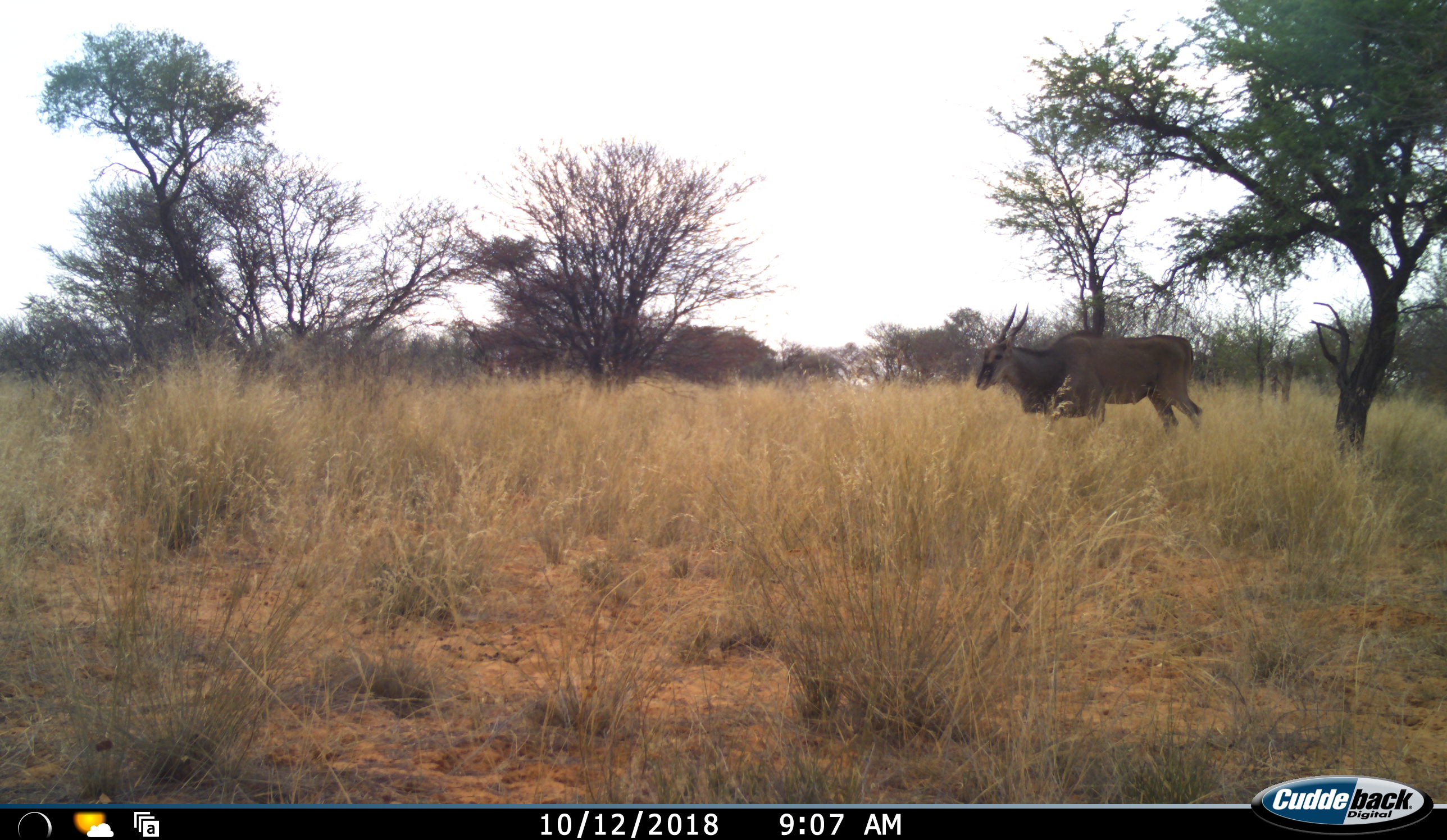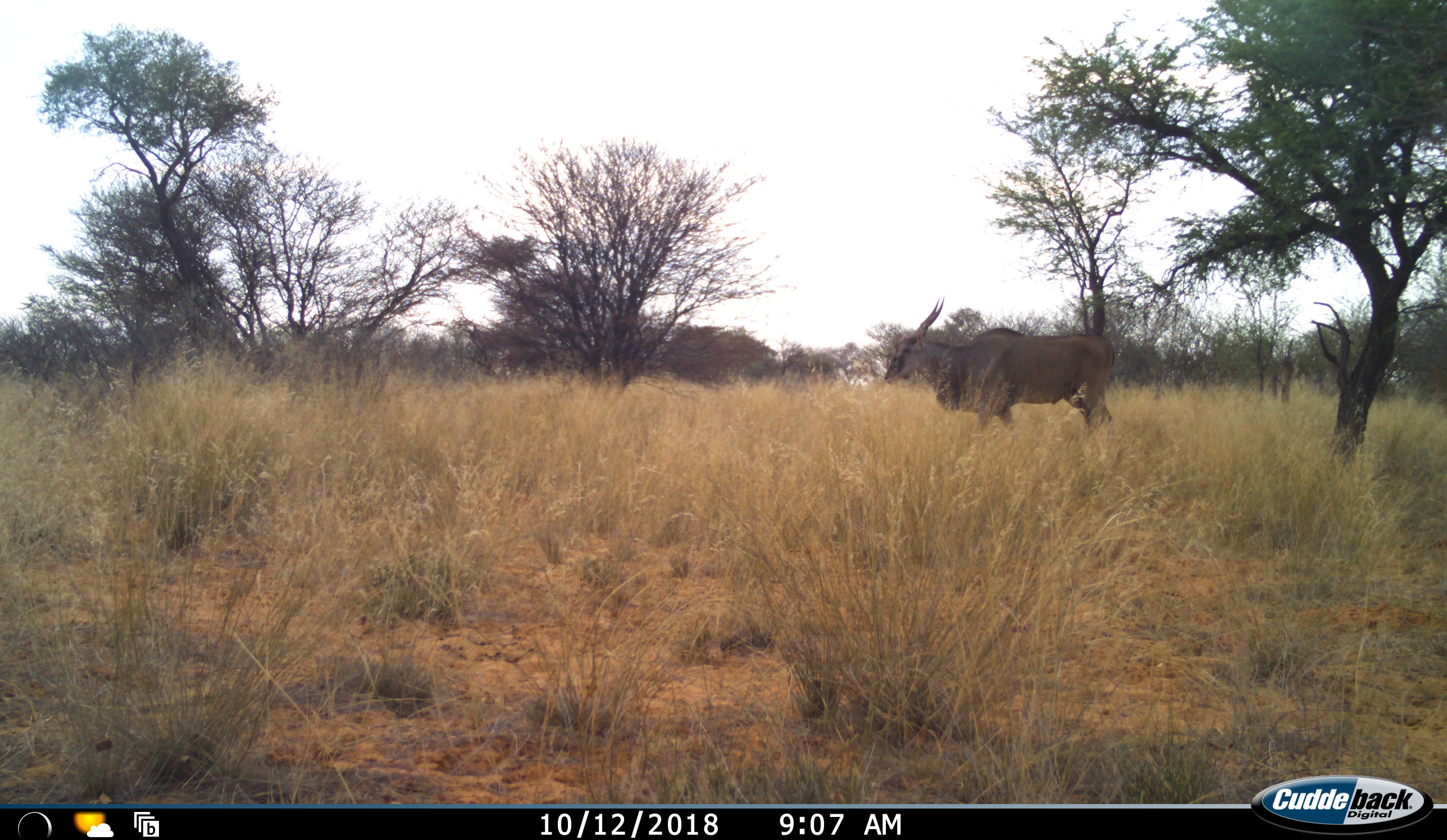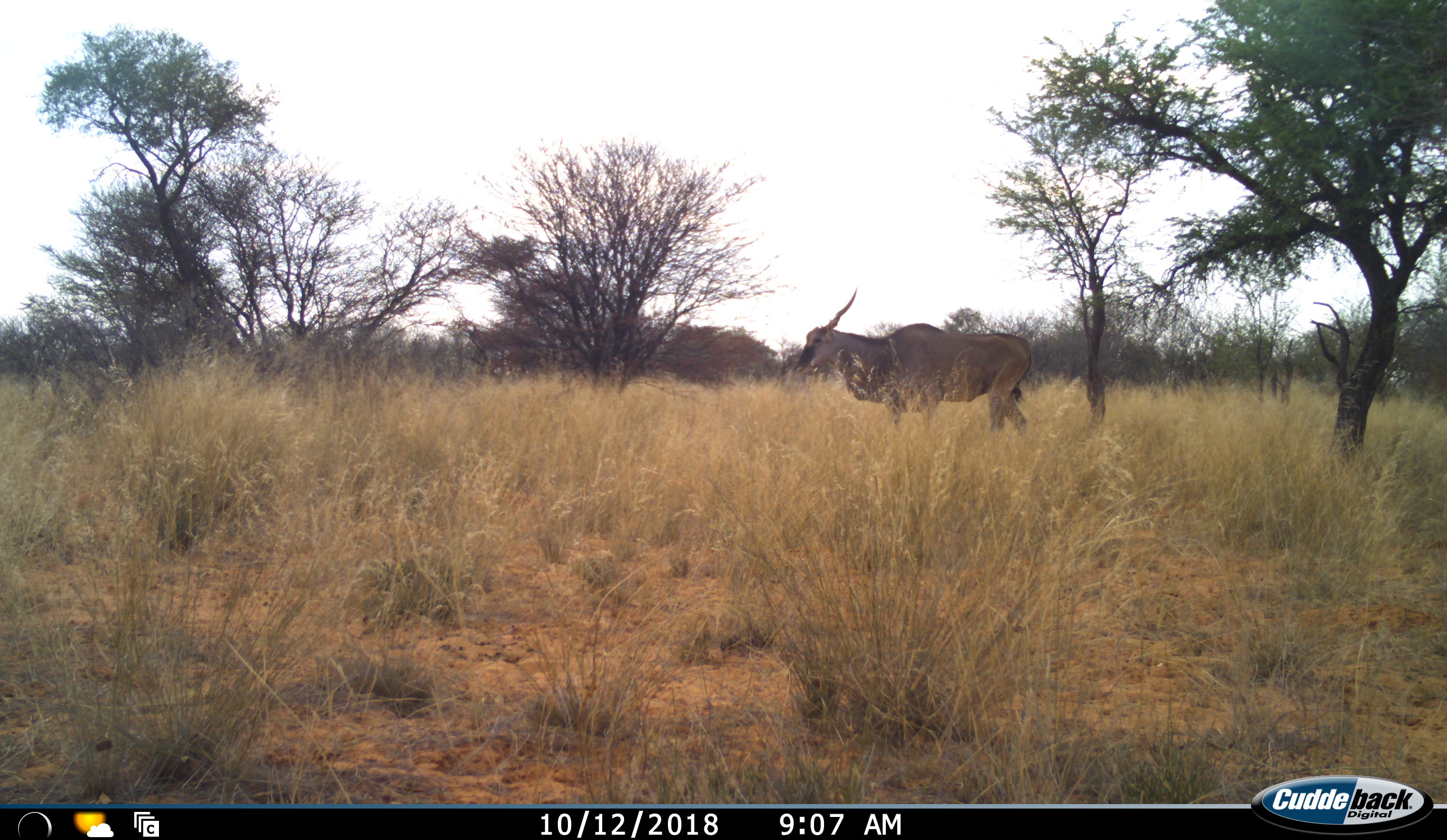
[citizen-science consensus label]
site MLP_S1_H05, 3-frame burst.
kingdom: Animalia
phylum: Chordata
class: Mammalia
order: Artiodactyla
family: Bovidae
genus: Tragelaphus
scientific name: Tragelaphus oryx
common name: eland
Eland (Tragelaphus oryx), count 1. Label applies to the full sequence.